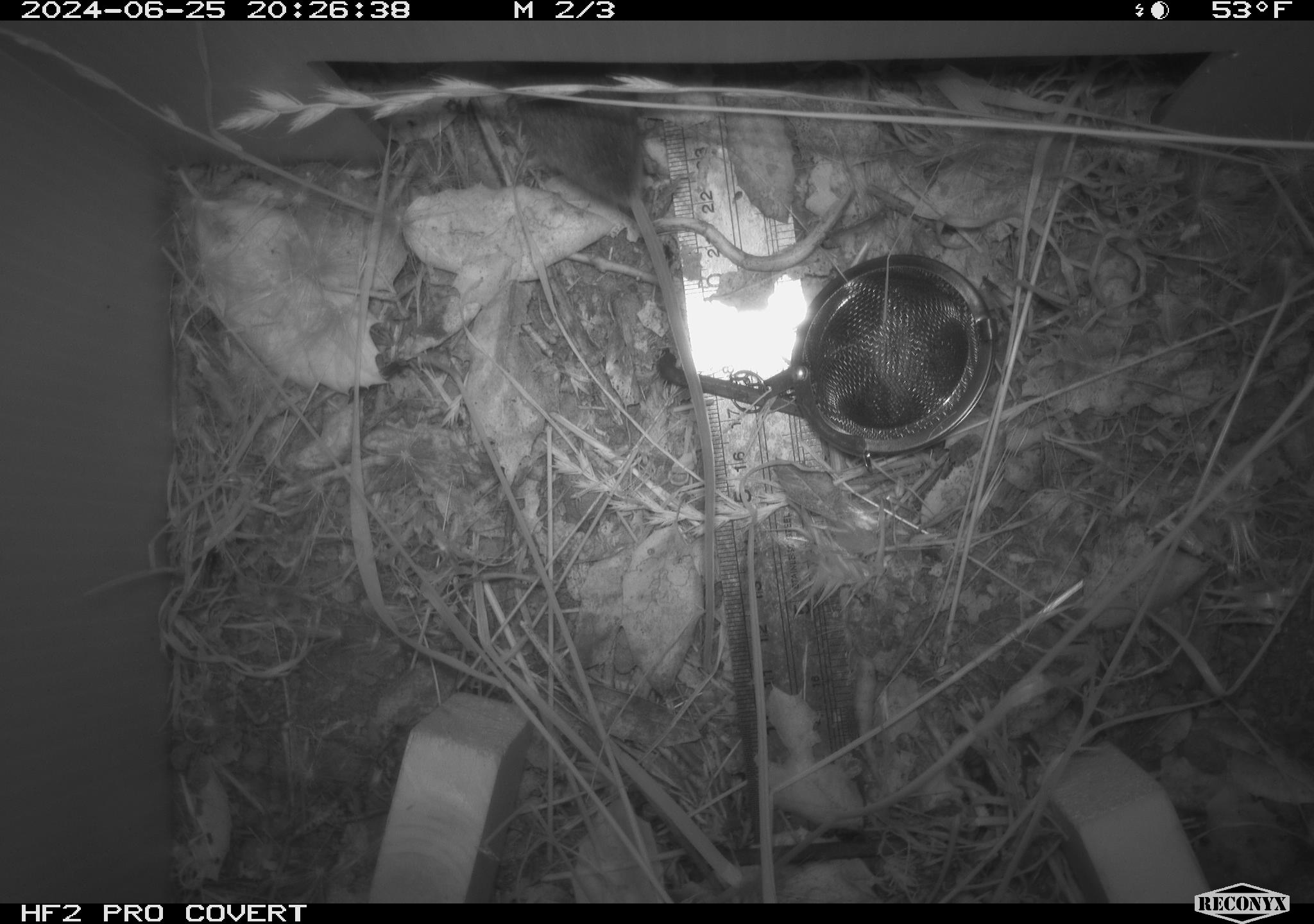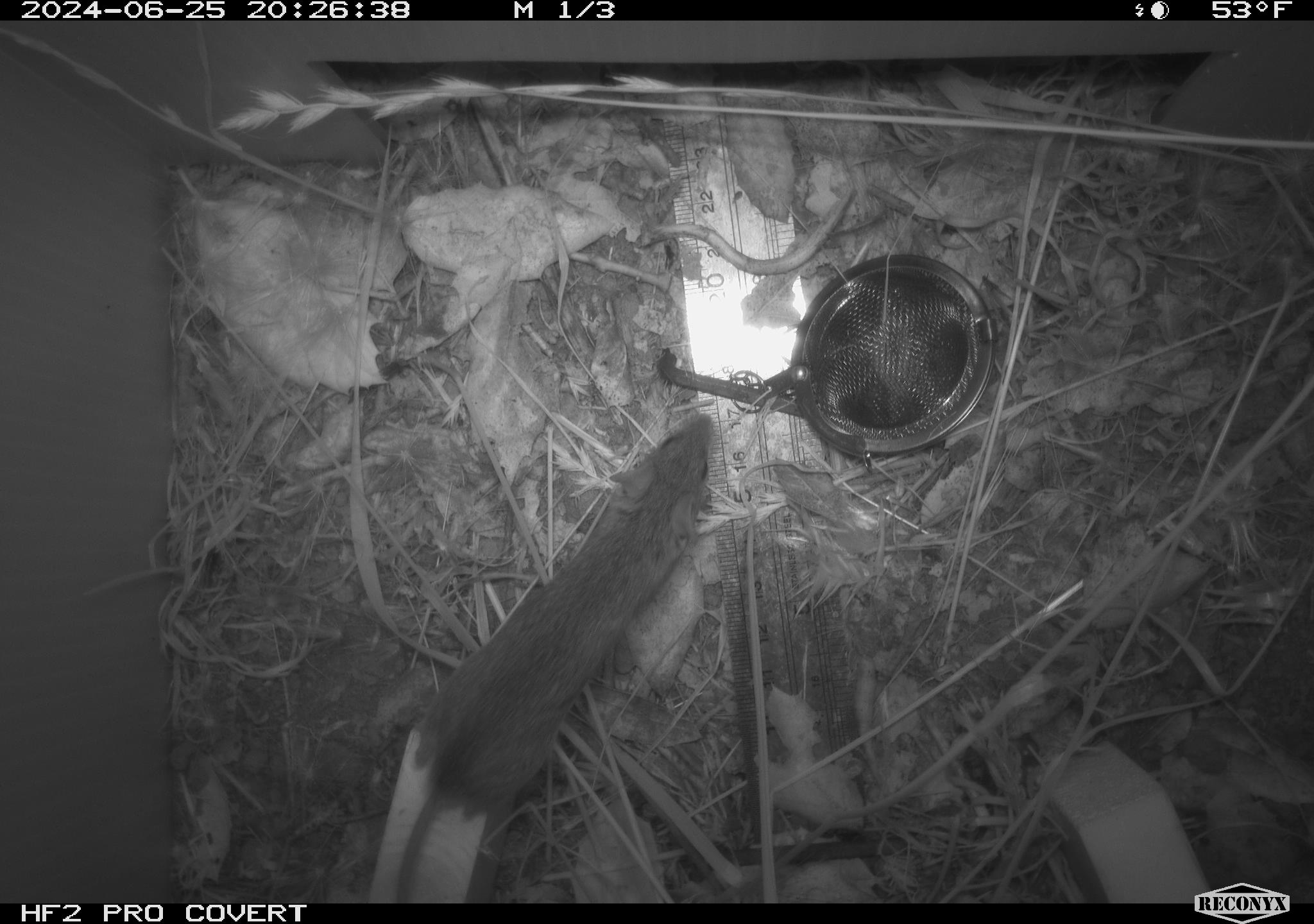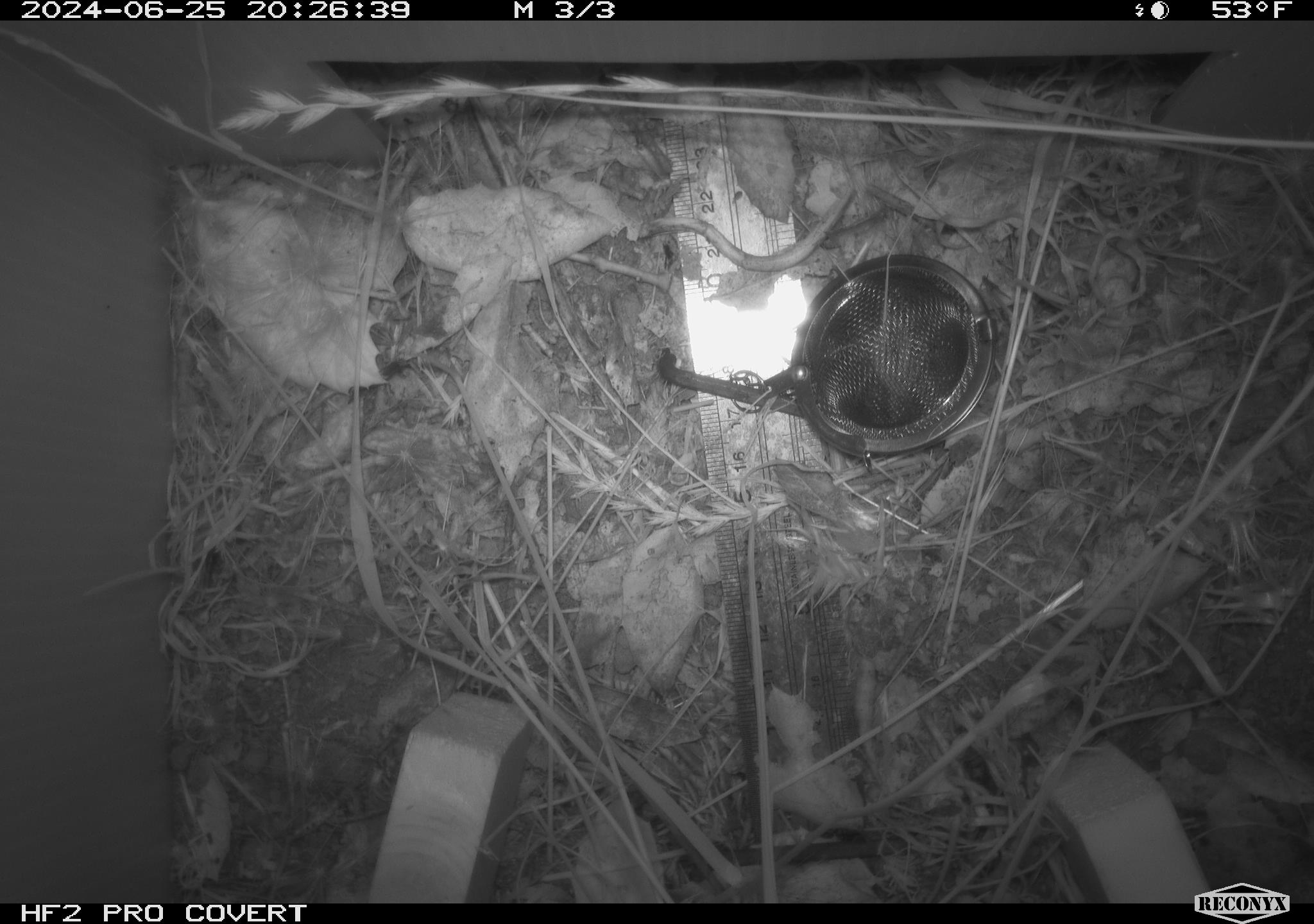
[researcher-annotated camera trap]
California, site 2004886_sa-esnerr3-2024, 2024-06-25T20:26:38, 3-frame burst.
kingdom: Animalia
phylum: Chordata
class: Mammalia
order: Rodentia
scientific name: Rodentia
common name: rodent